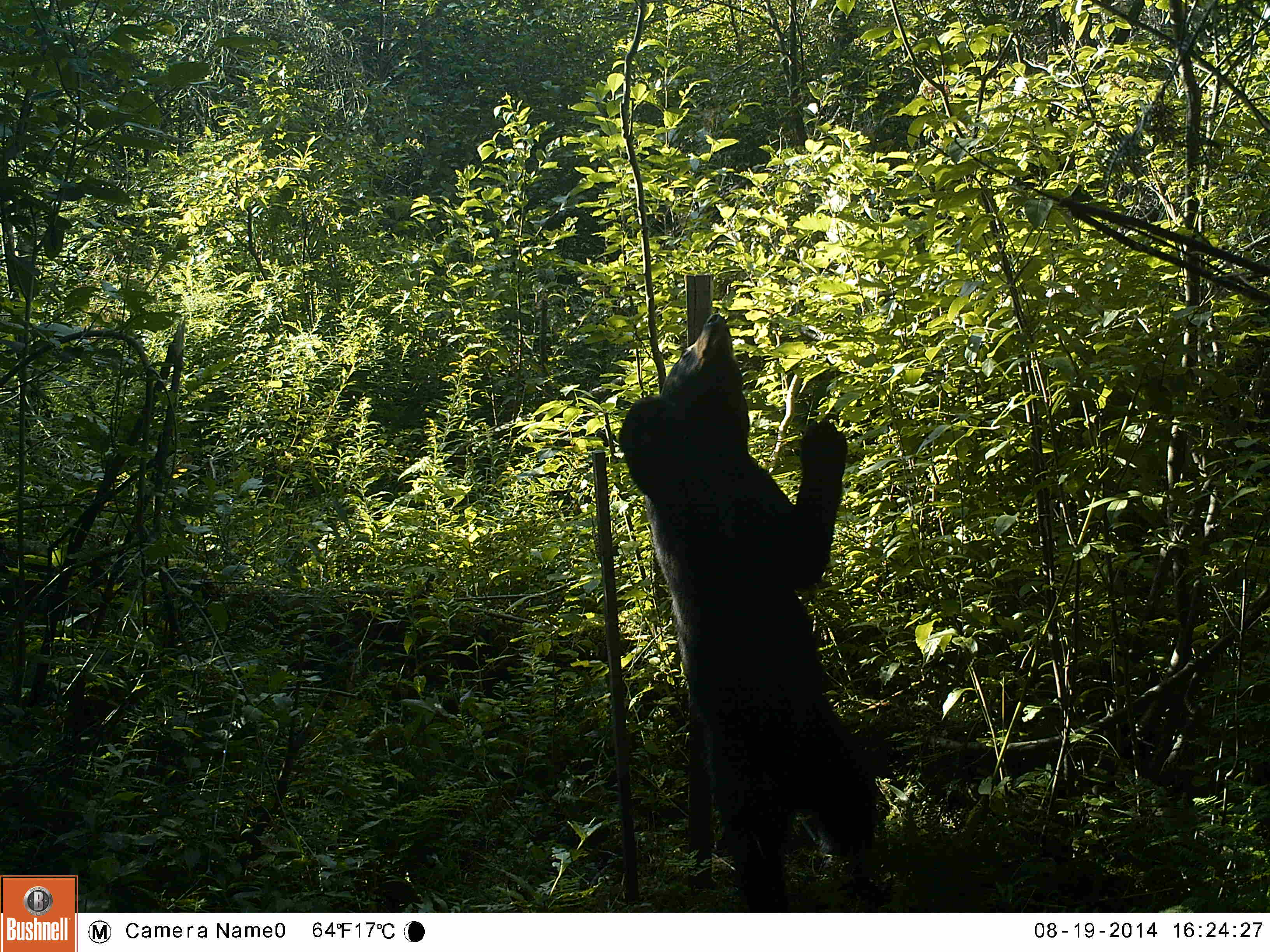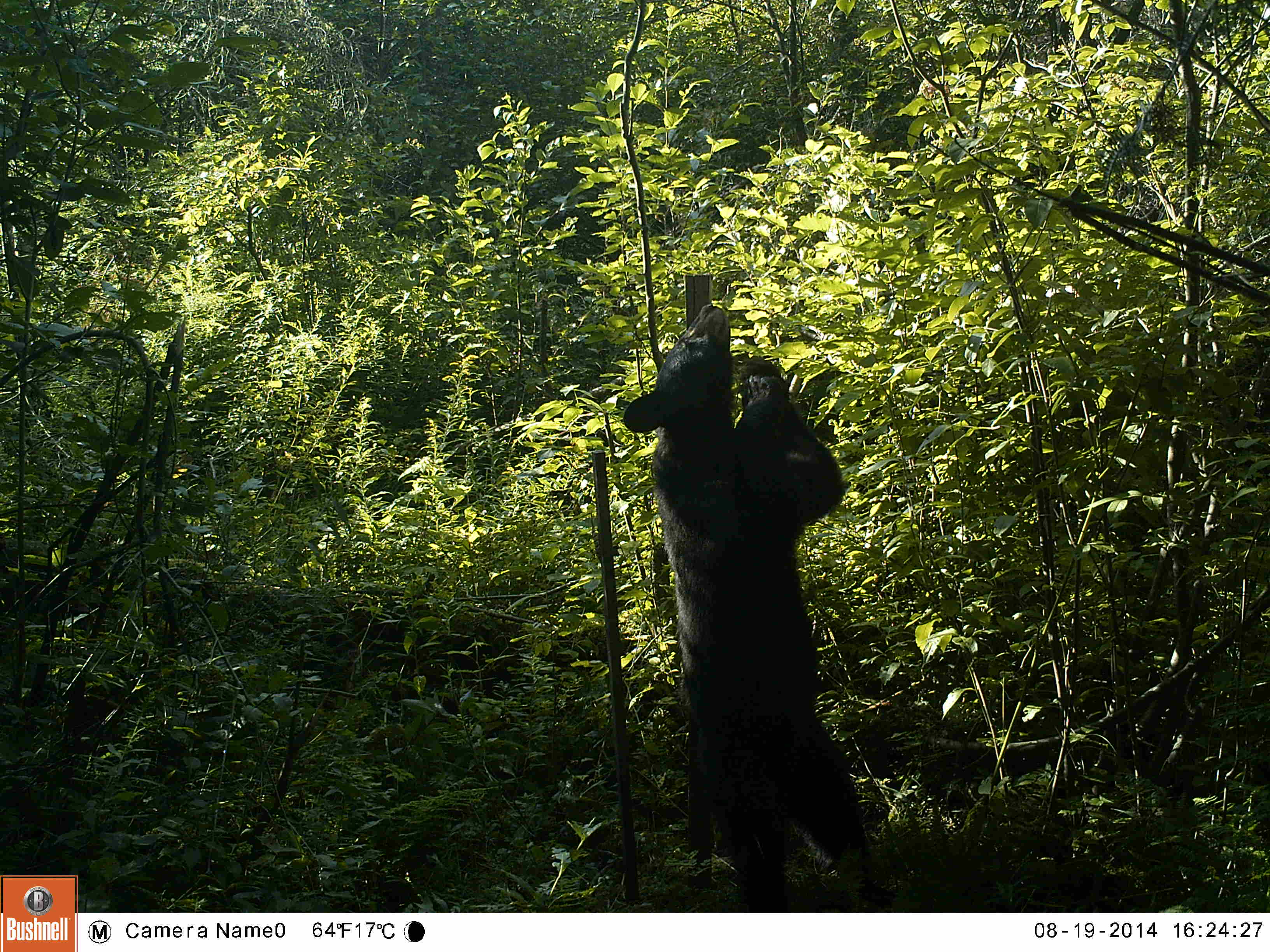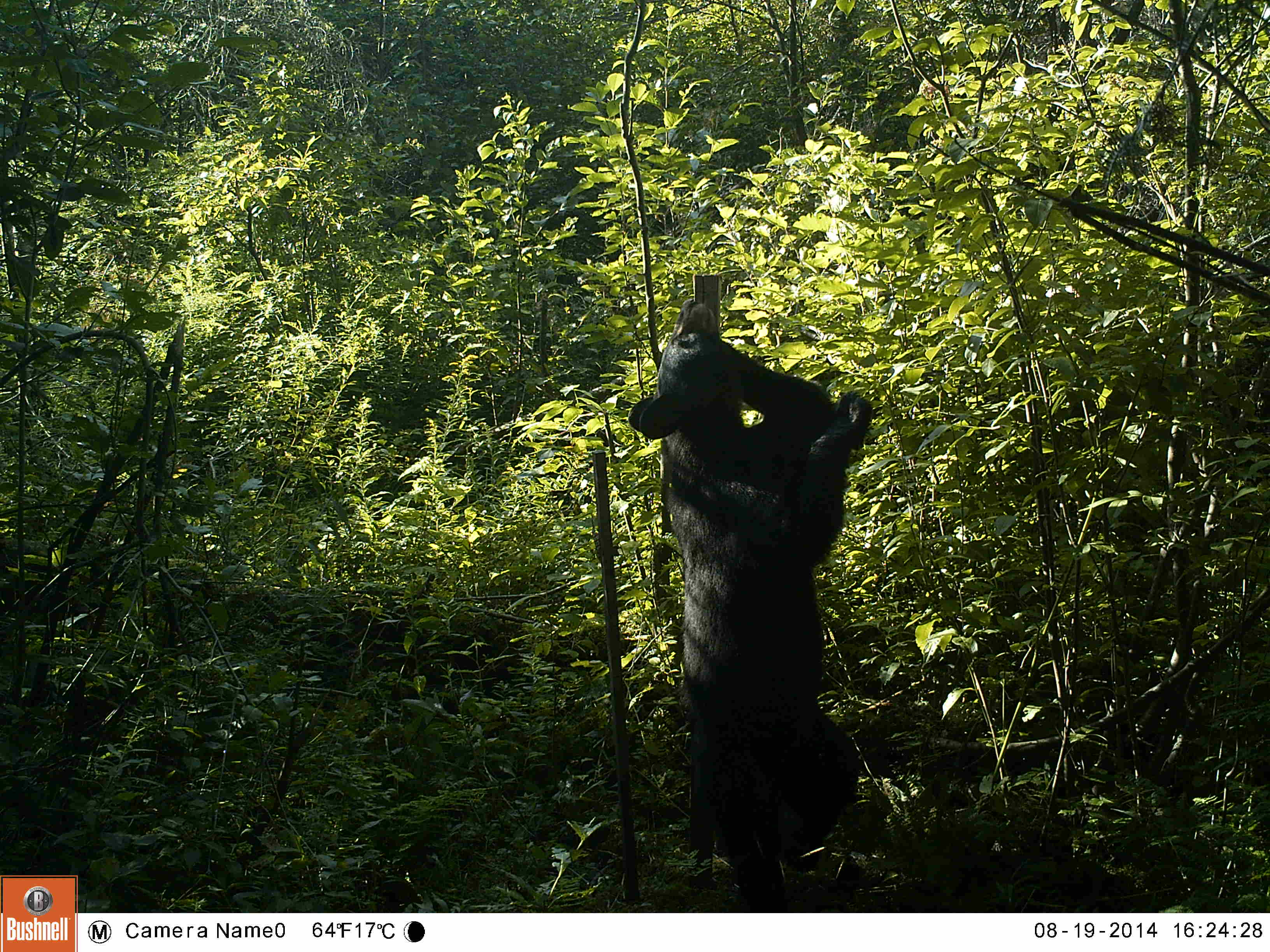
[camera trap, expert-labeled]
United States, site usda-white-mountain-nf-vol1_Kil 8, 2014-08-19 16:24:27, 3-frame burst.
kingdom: Animalia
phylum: Chordata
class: Mammalia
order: Carnivora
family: Ursidae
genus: Ursus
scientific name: Ursus americanus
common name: black bear